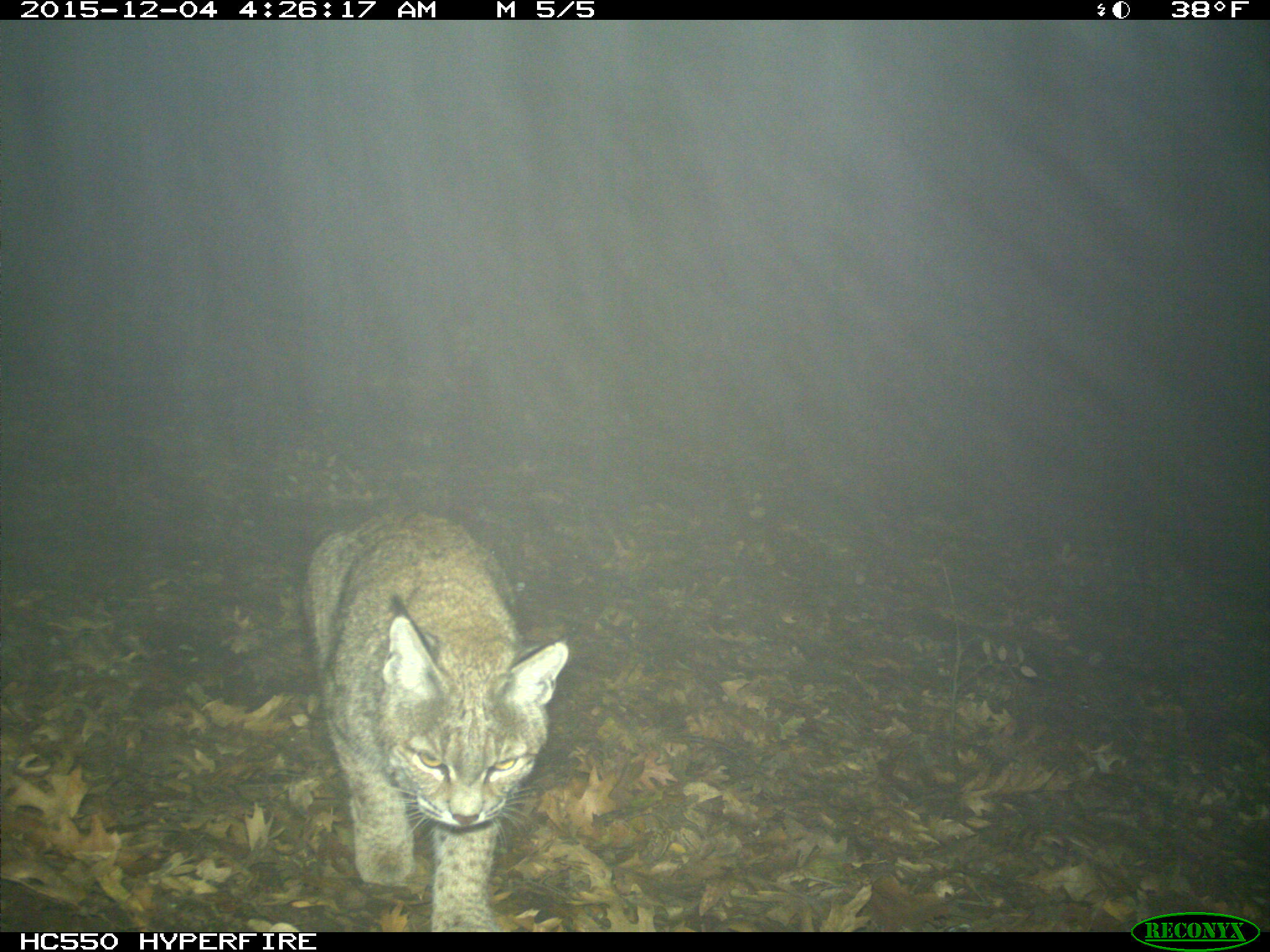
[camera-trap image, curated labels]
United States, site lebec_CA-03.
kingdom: Animalia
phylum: Chordata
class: Mammalia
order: Carnivora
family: Felidae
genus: Lynx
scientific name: Lynx rufus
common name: bobcat